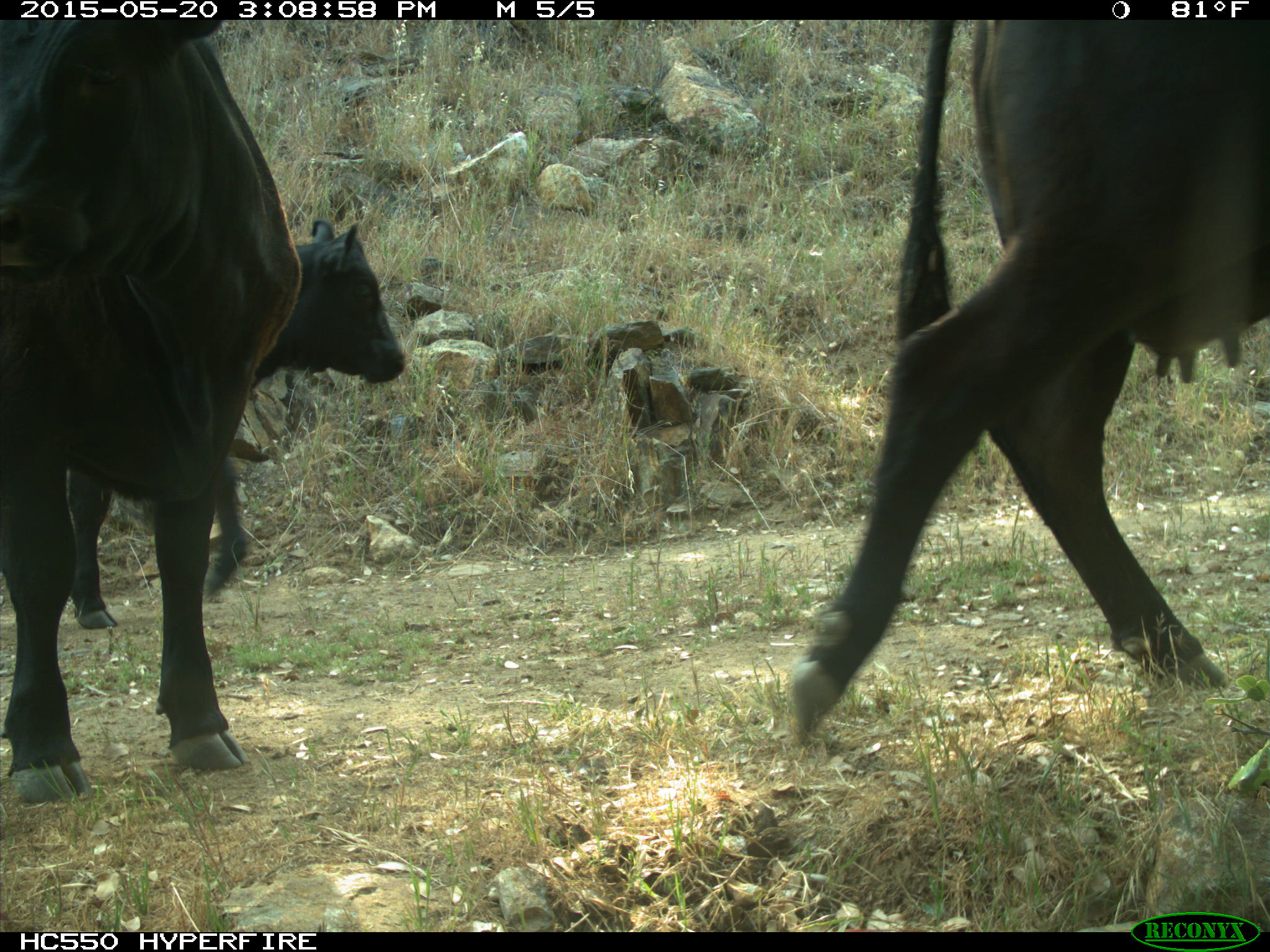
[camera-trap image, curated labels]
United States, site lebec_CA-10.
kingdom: Animalia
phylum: Chordata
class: Mammalia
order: Artiodactyla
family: Bovidae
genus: Bos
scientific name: Bos taurus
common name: domestic cow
Bos taurus (domestic cow).